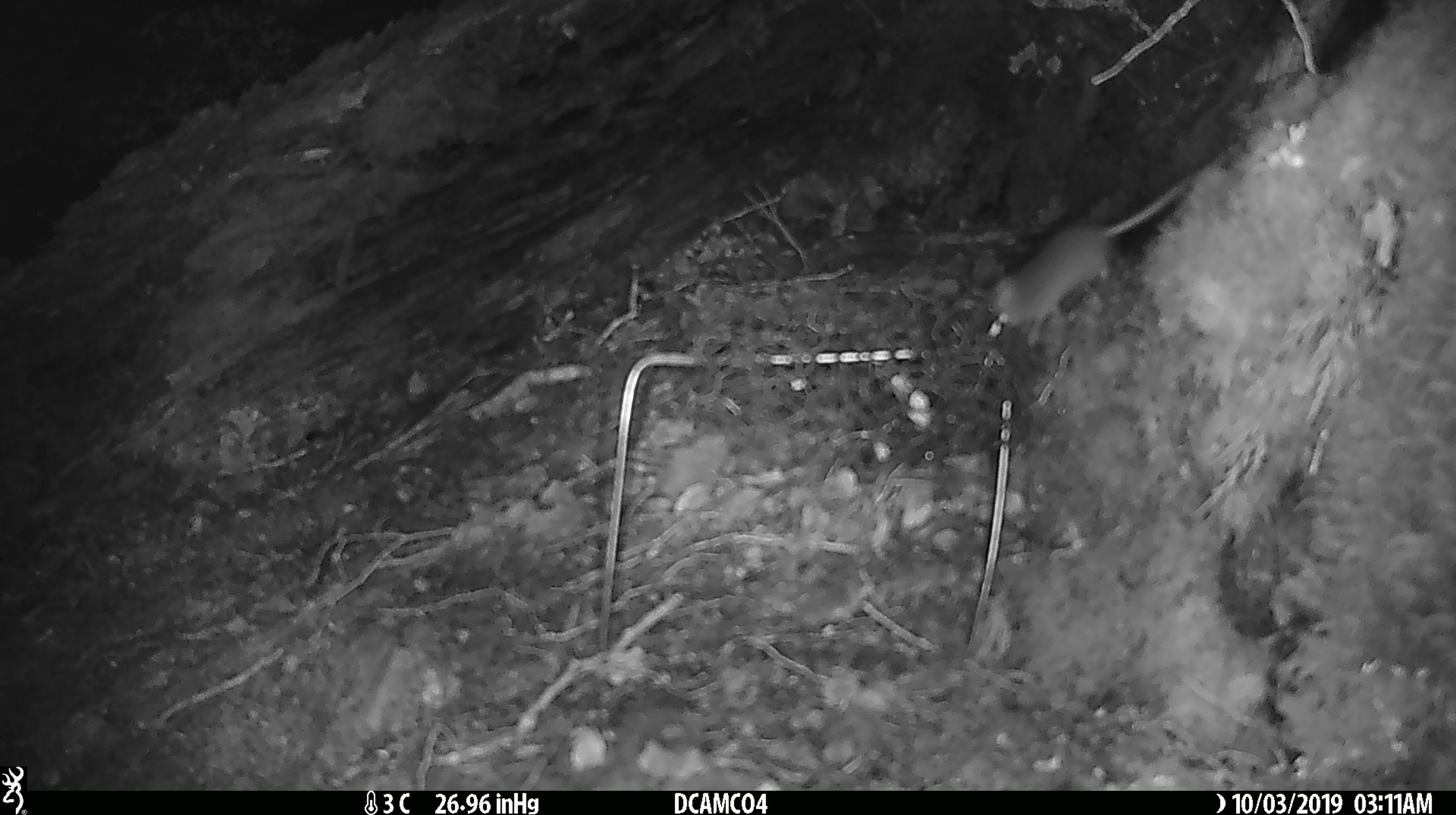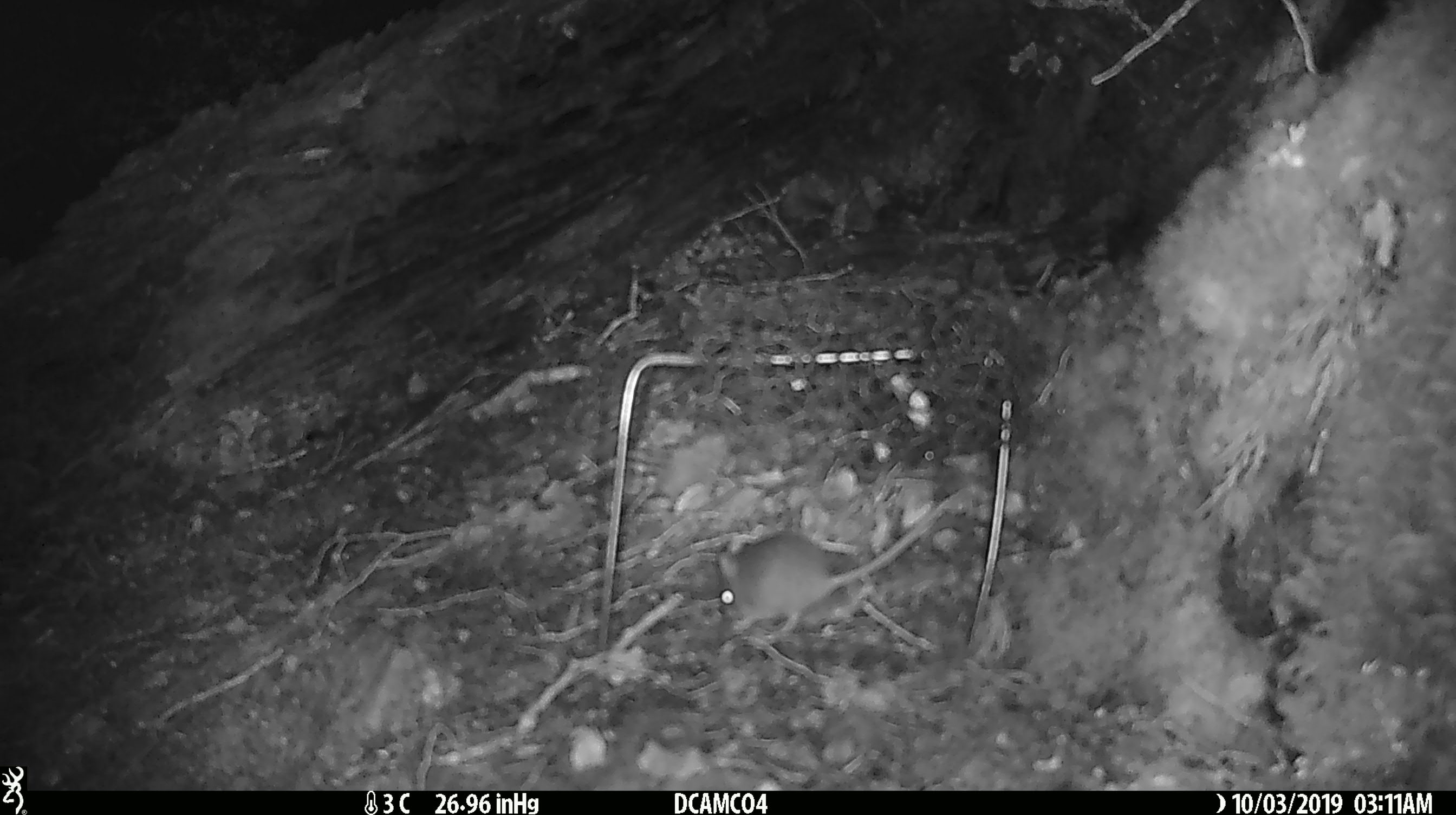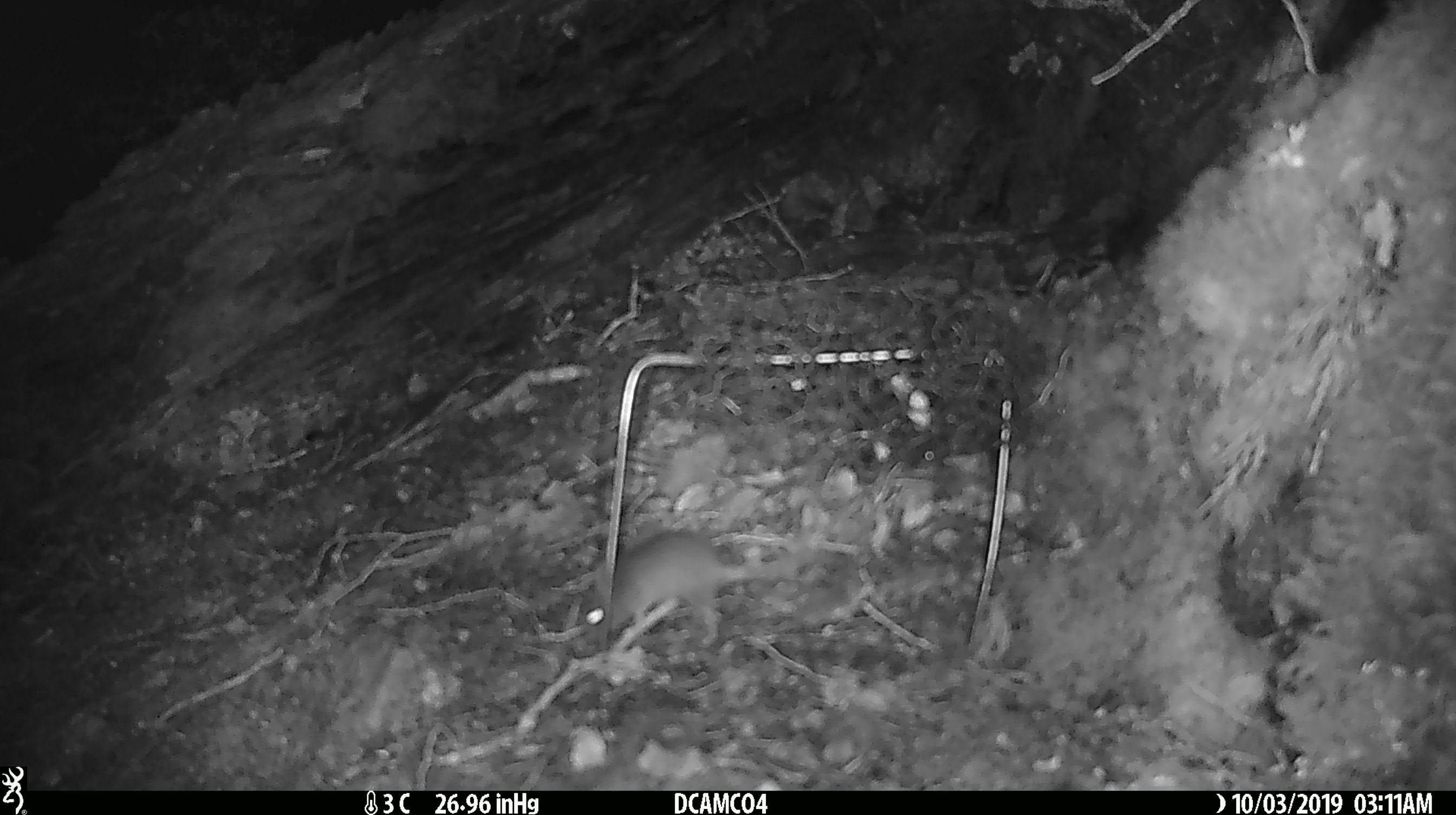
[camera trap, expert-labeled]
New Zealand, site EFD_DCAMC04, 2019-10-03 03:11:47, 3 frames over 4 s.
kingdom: Animalia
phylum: Chordata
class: Mammalia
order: Rodentia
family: Muridae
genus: Mus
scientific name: Mus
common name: mouse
Mouse (Mus).